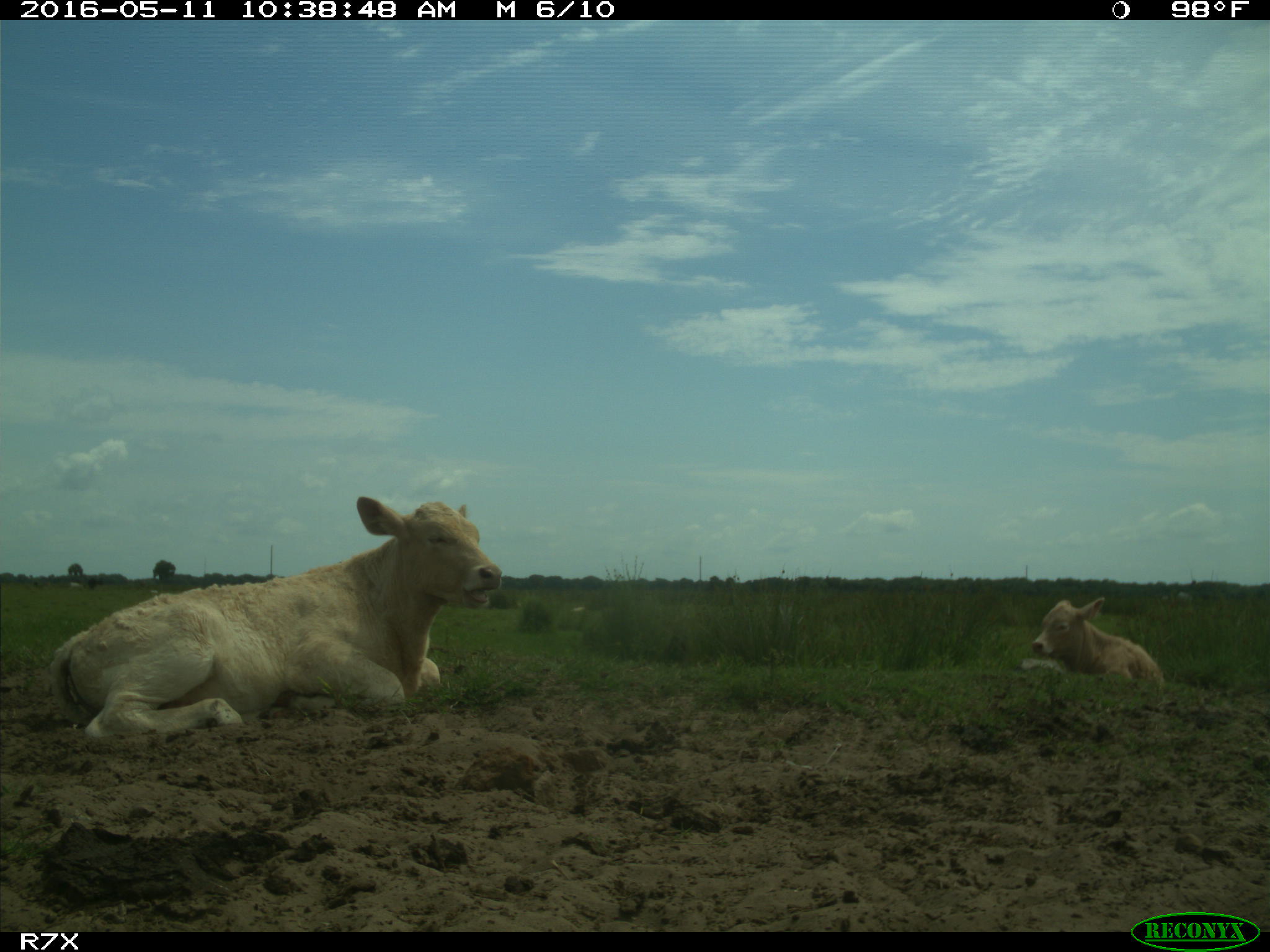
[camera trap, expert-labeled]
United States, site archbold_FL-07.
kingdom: Animalia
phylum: Chordata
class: Mammalia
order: Artiodactyla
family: Bovidae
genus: Bos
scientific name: Bos taurus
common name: domestic cow